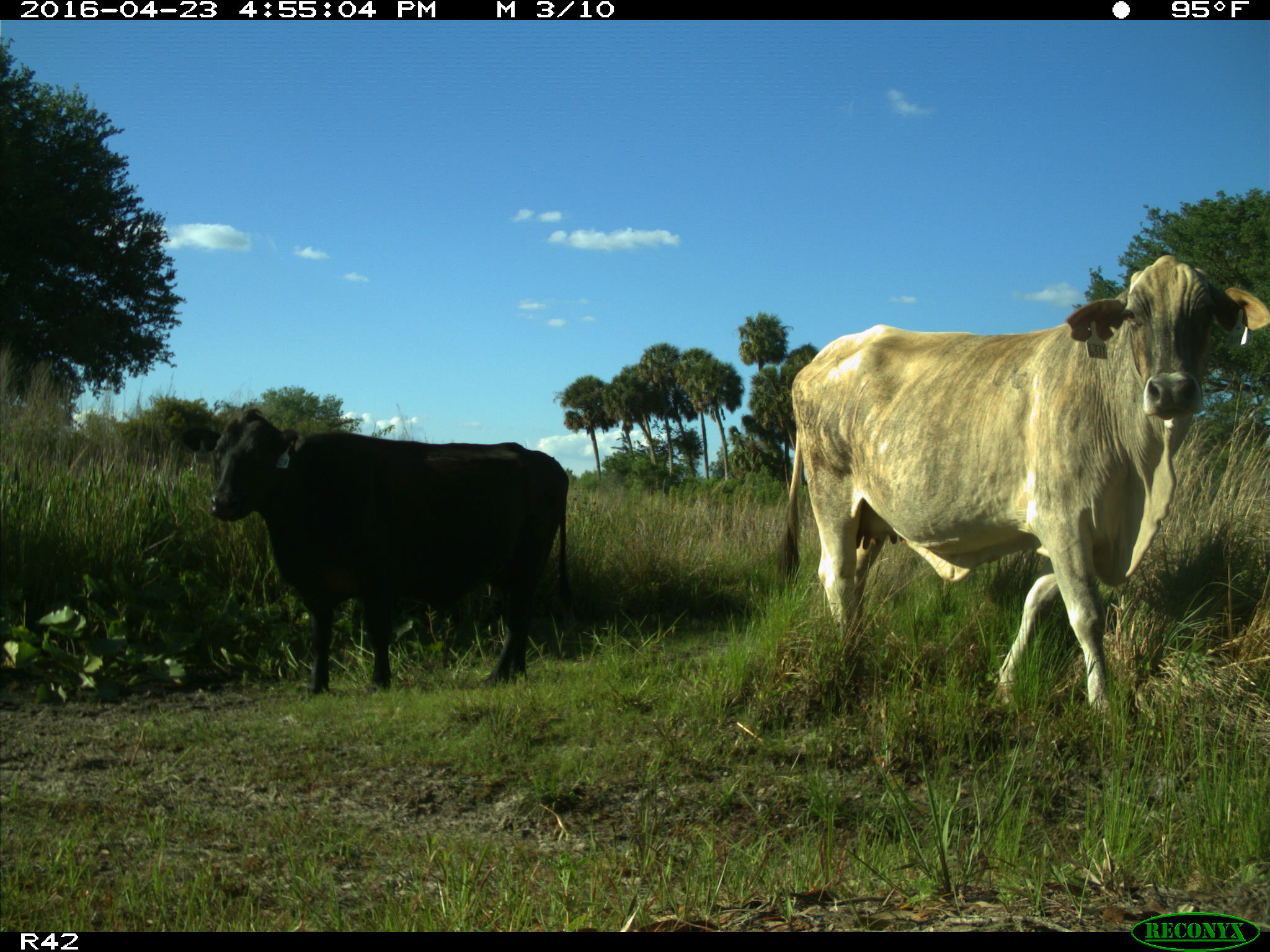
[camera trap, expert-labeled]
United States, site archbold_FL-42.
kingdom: Animalia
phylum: Chordata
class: Mammalia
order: Artiodactyla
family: Bovidae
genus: Bos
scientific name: Bos taurus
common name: domestic cow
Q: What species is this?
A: Bos taurus (domestic cow).